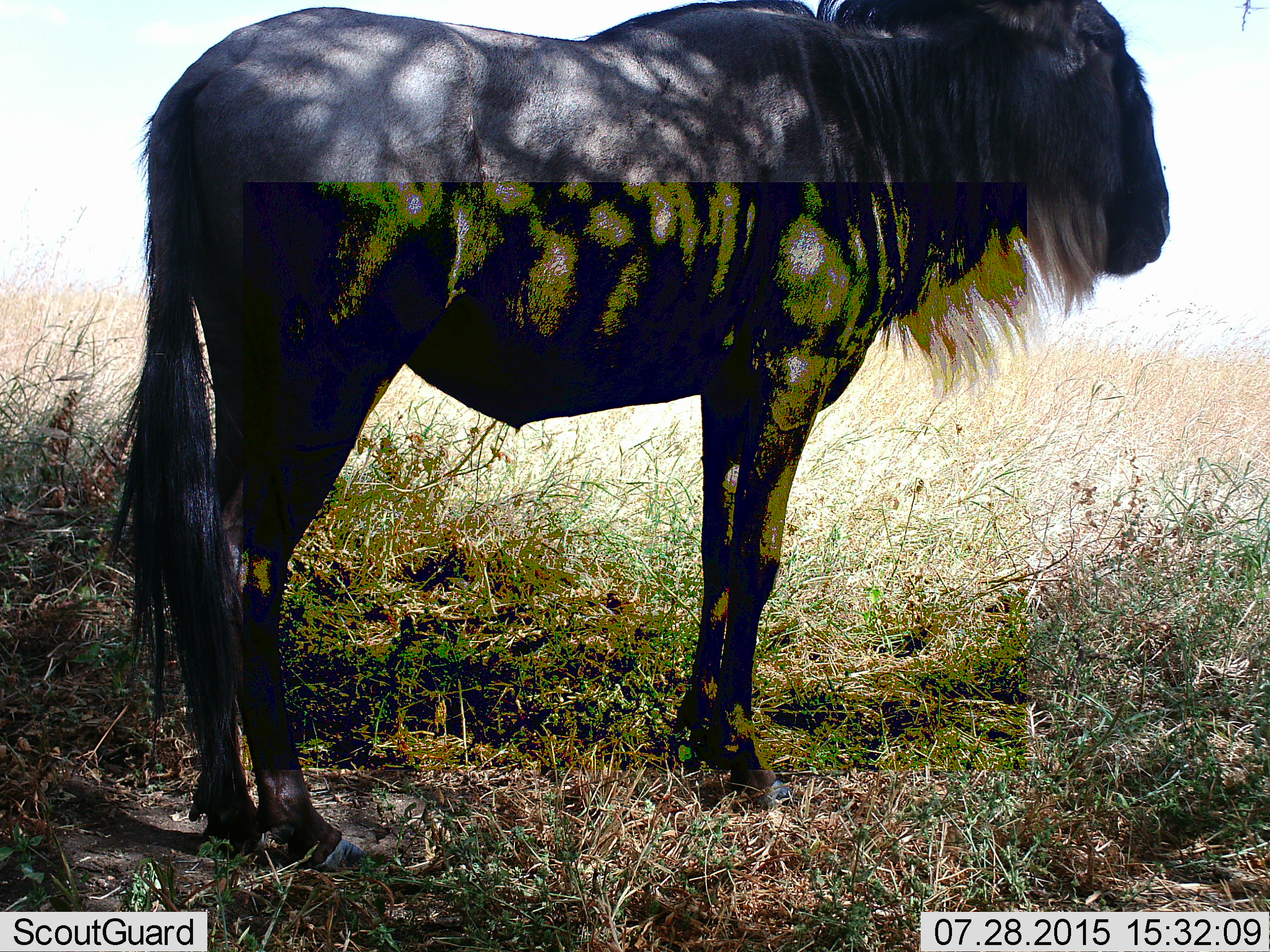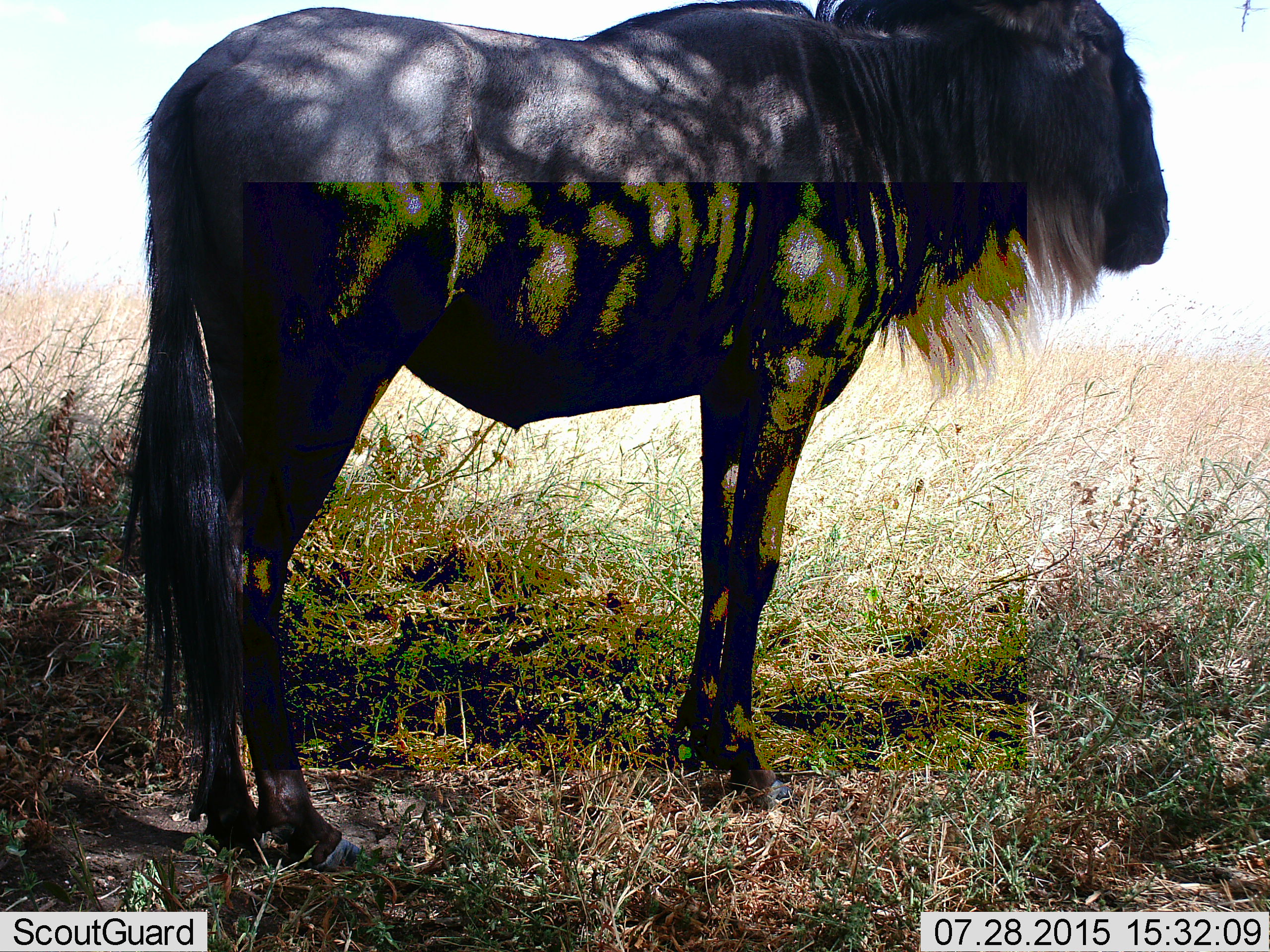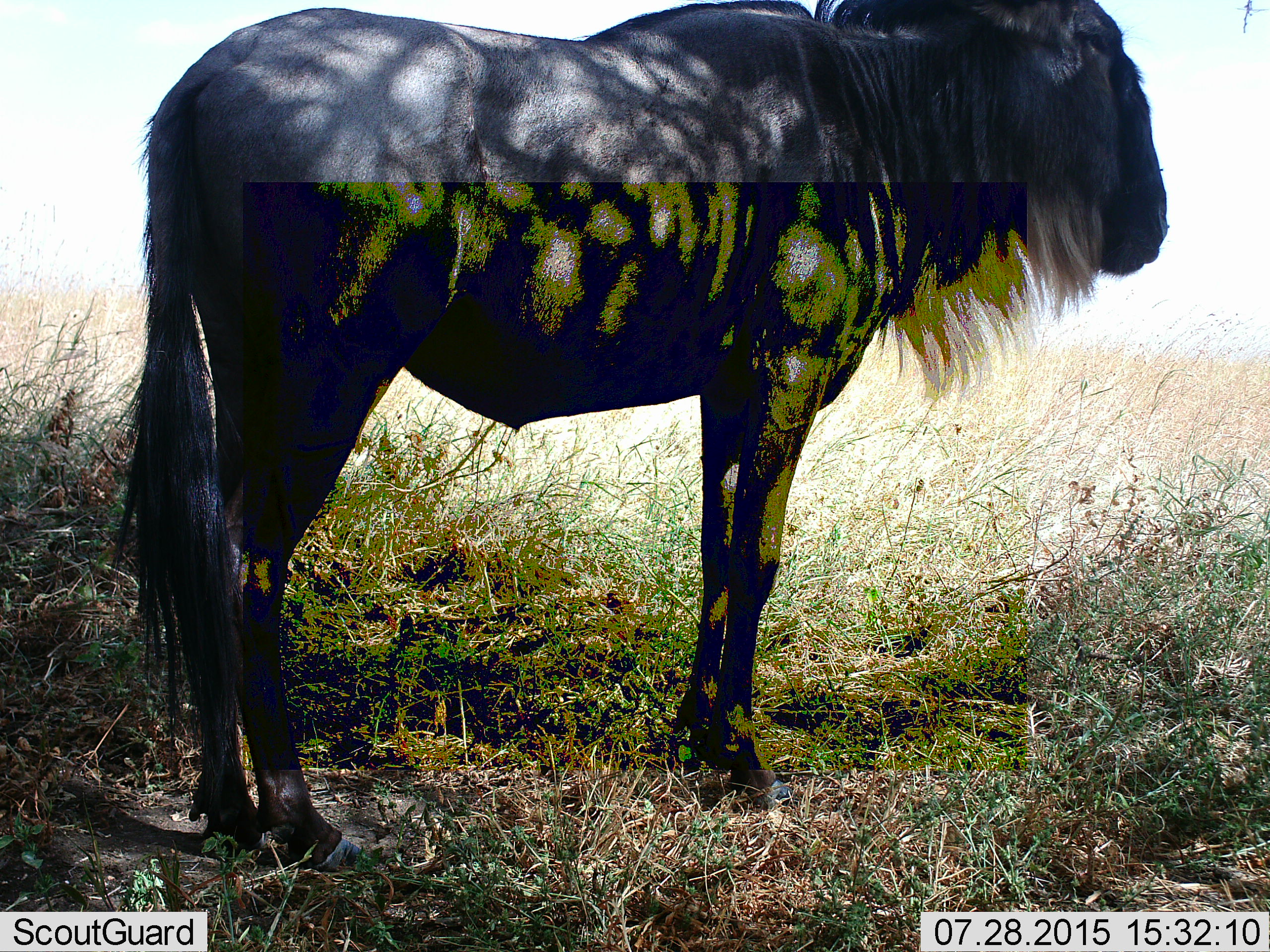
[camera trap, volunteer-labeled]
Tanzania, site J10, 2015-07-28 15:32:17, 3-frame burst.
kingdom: Animalia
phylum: Chordata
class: Mammalia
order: Artiodactyla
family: Bovidae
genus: Connochaetes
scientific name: Connochaetes taurinus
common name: blue wildebeest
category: wildebeest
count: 1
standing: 89%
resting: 0%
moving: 11%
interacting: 0%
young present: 11%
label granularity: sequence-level